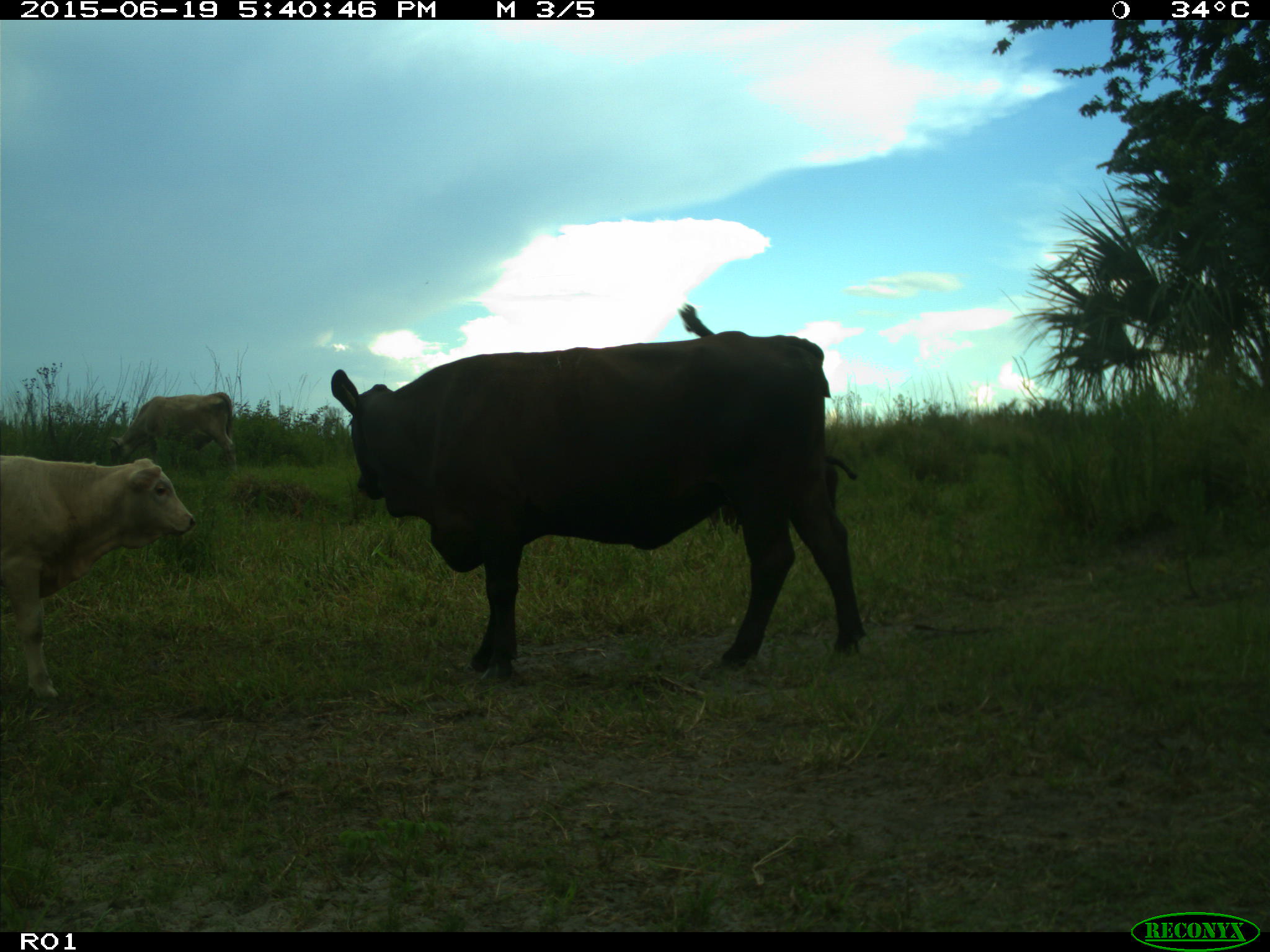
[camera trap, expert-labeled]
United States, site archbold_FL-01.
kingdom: Animalia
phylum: Chordata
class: Mammalia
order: Artiodactyla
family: Bovidae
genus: Bos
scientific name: Bos taurus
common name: domestic cow